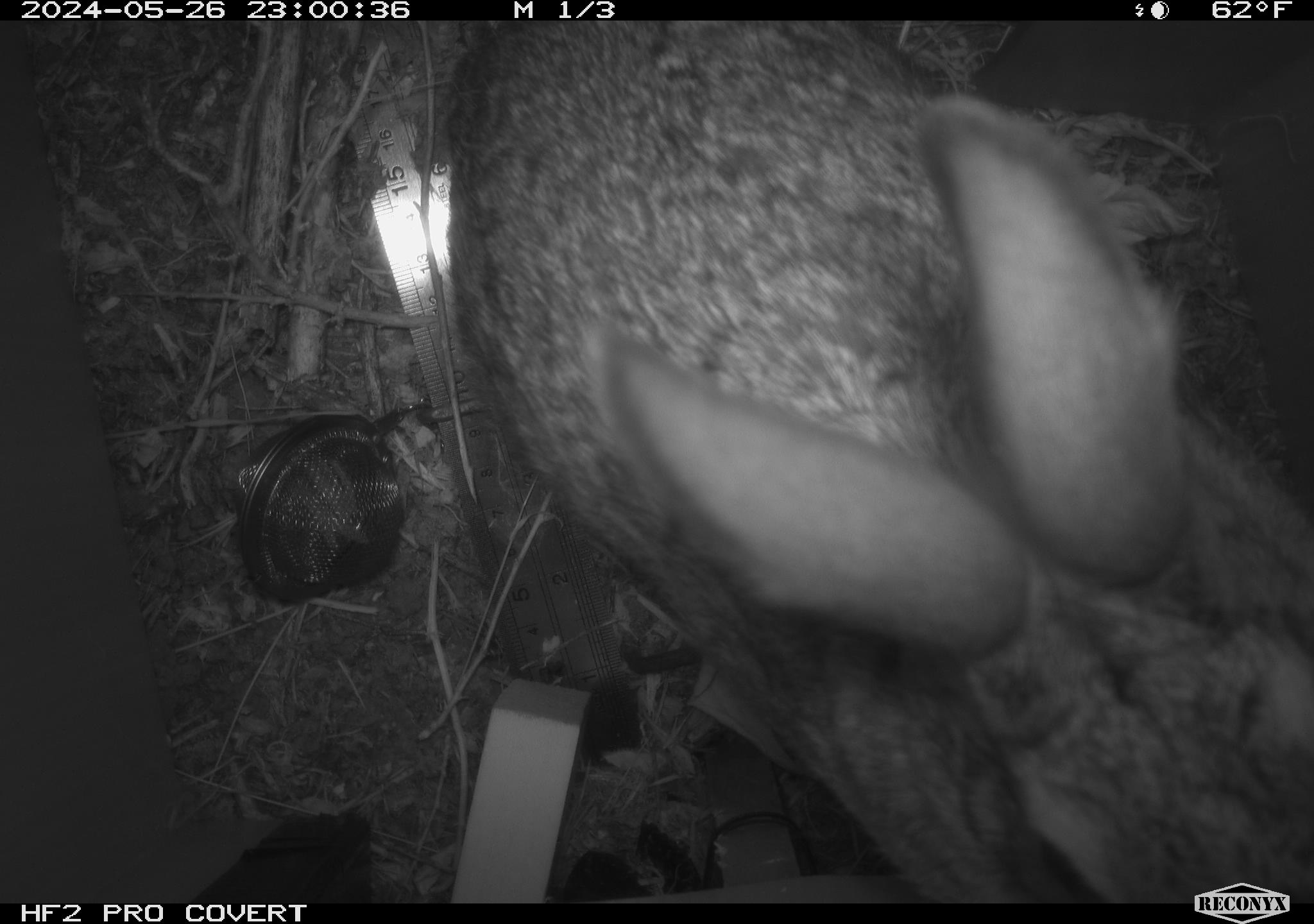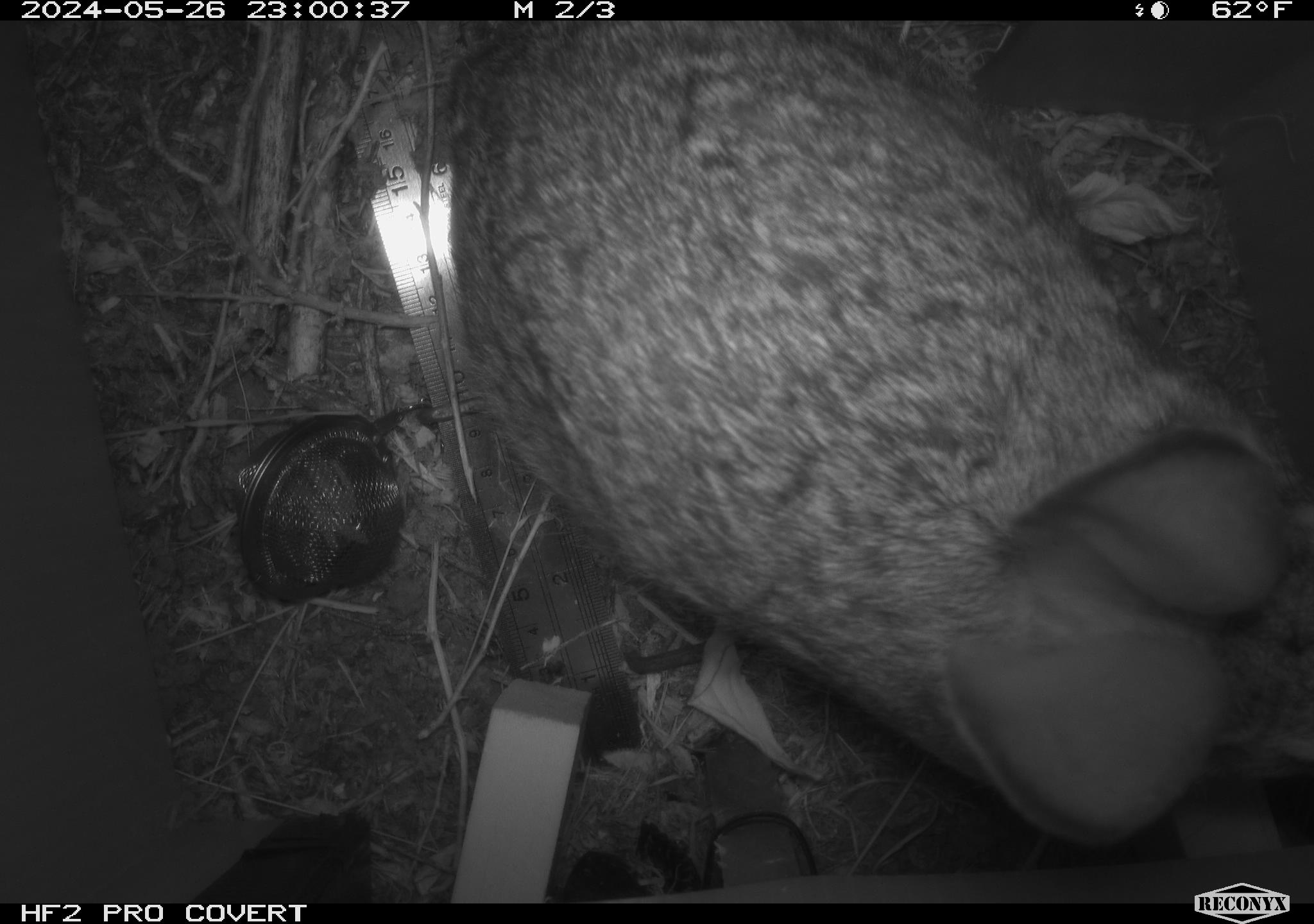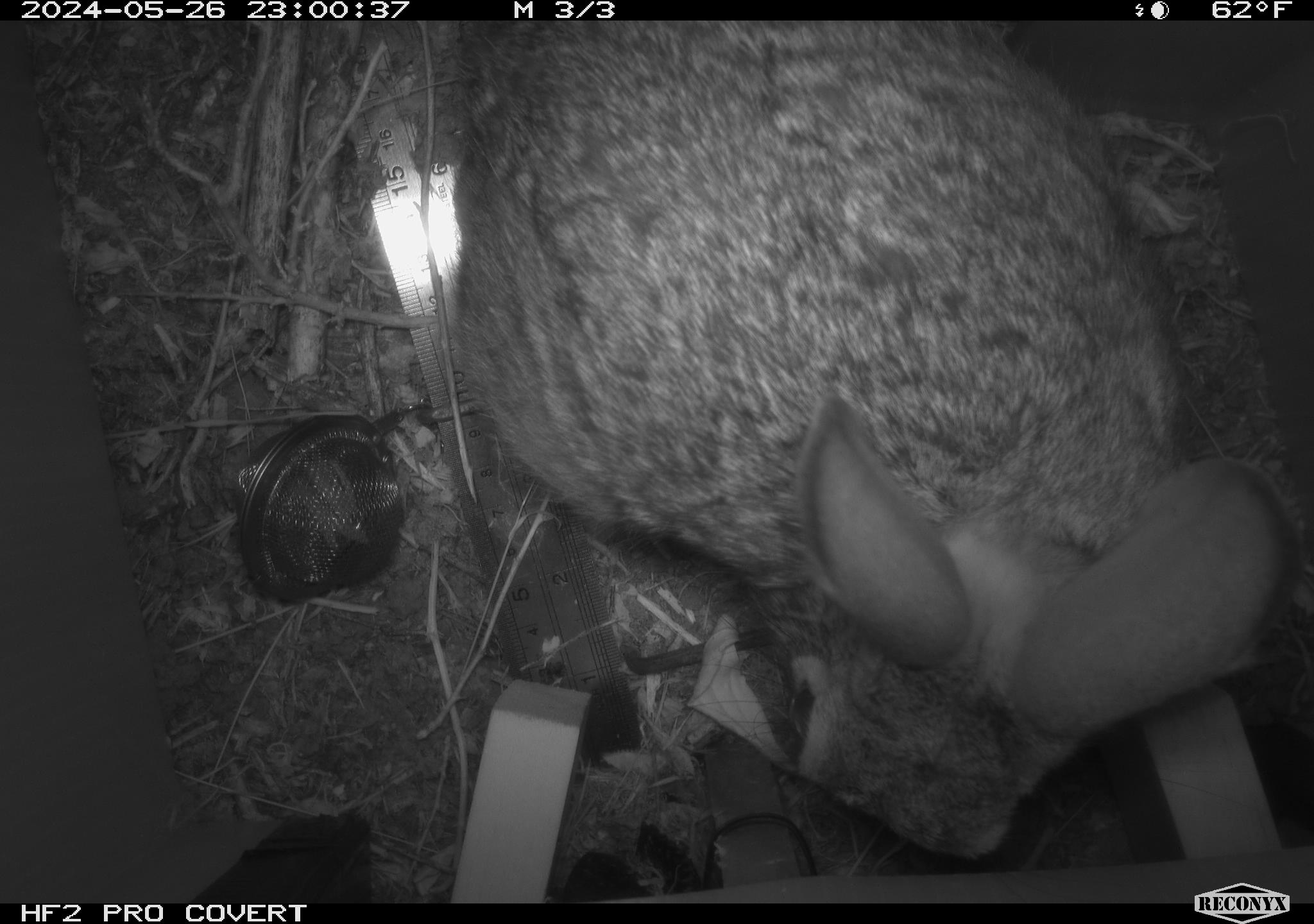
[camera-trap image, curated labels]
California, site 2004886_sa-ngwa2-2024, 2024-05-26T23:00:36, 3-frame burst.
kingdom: Animalia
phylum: Chordata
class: Mammalia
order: Lagomorpha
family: Leporidae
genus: Sylvilagus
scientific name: Sylvilagus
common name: cottontail rabbits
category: sylvilagus species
Sylvilagus species (cottontail rabbits) (Sylvilagus).